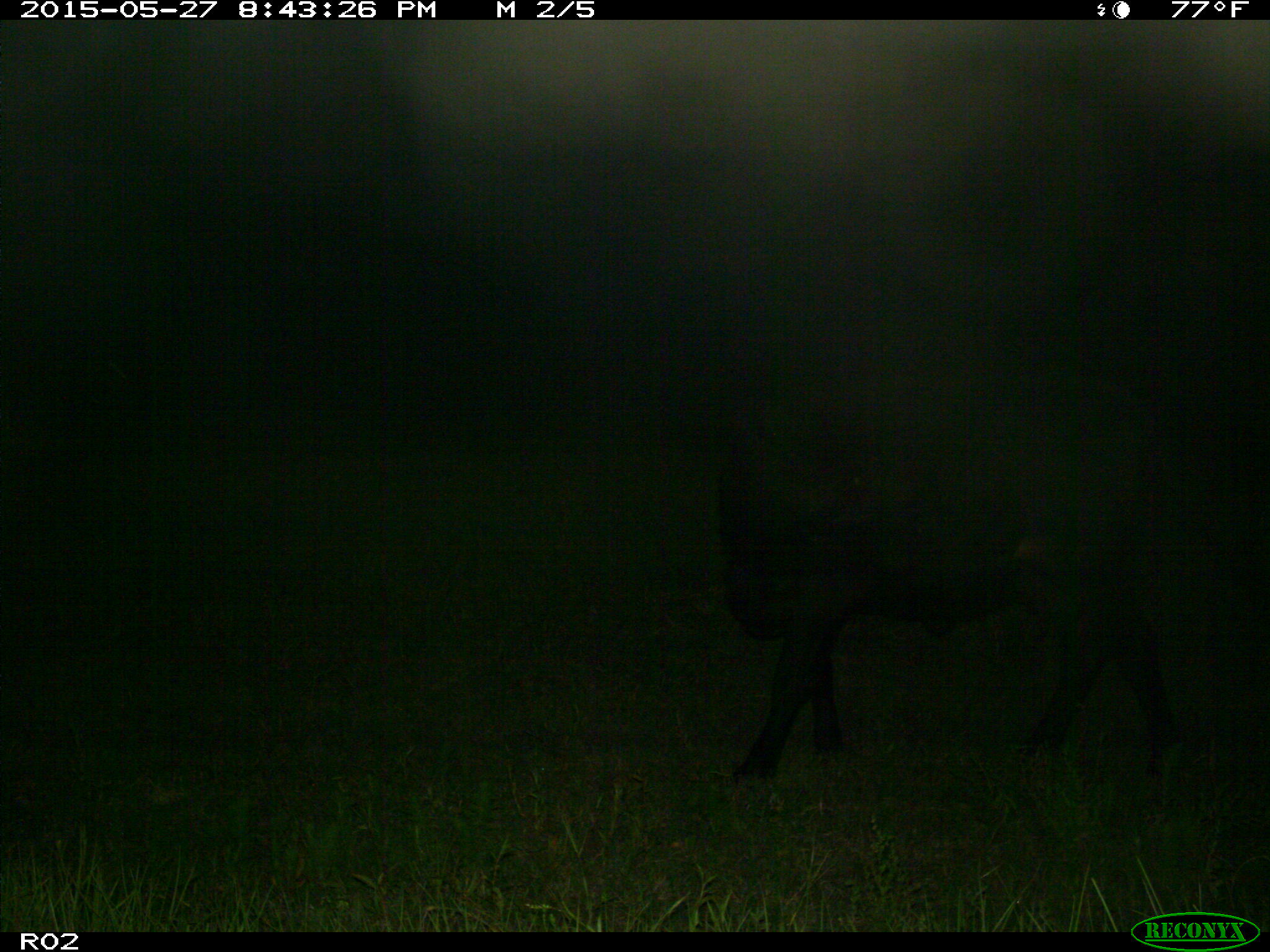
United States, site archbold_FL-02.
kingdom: Animalia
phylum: Chordata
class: Mammalia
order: Artiodactyla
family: Bovidae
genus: Bos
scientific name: Bos taurus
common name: domestic cow